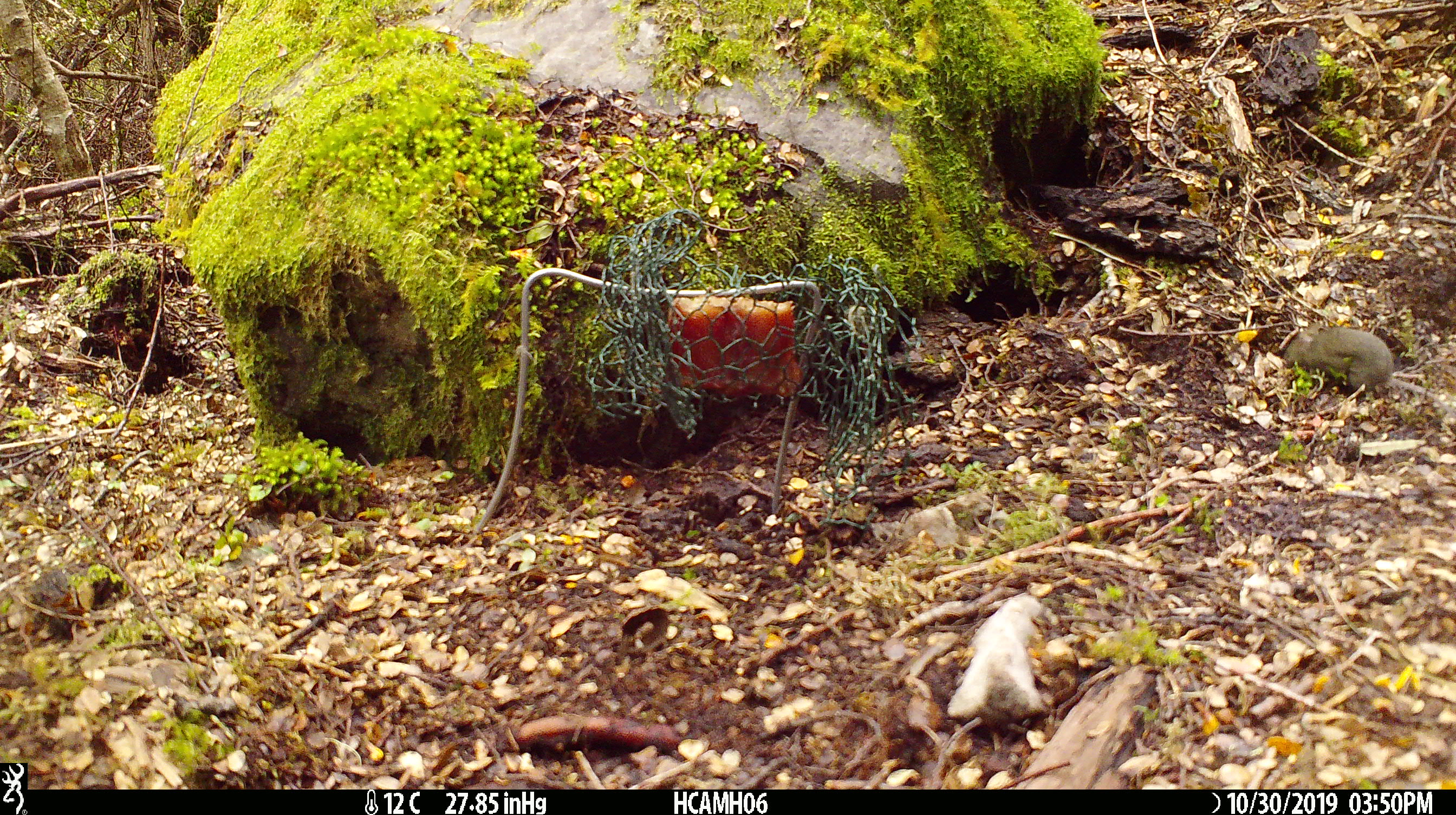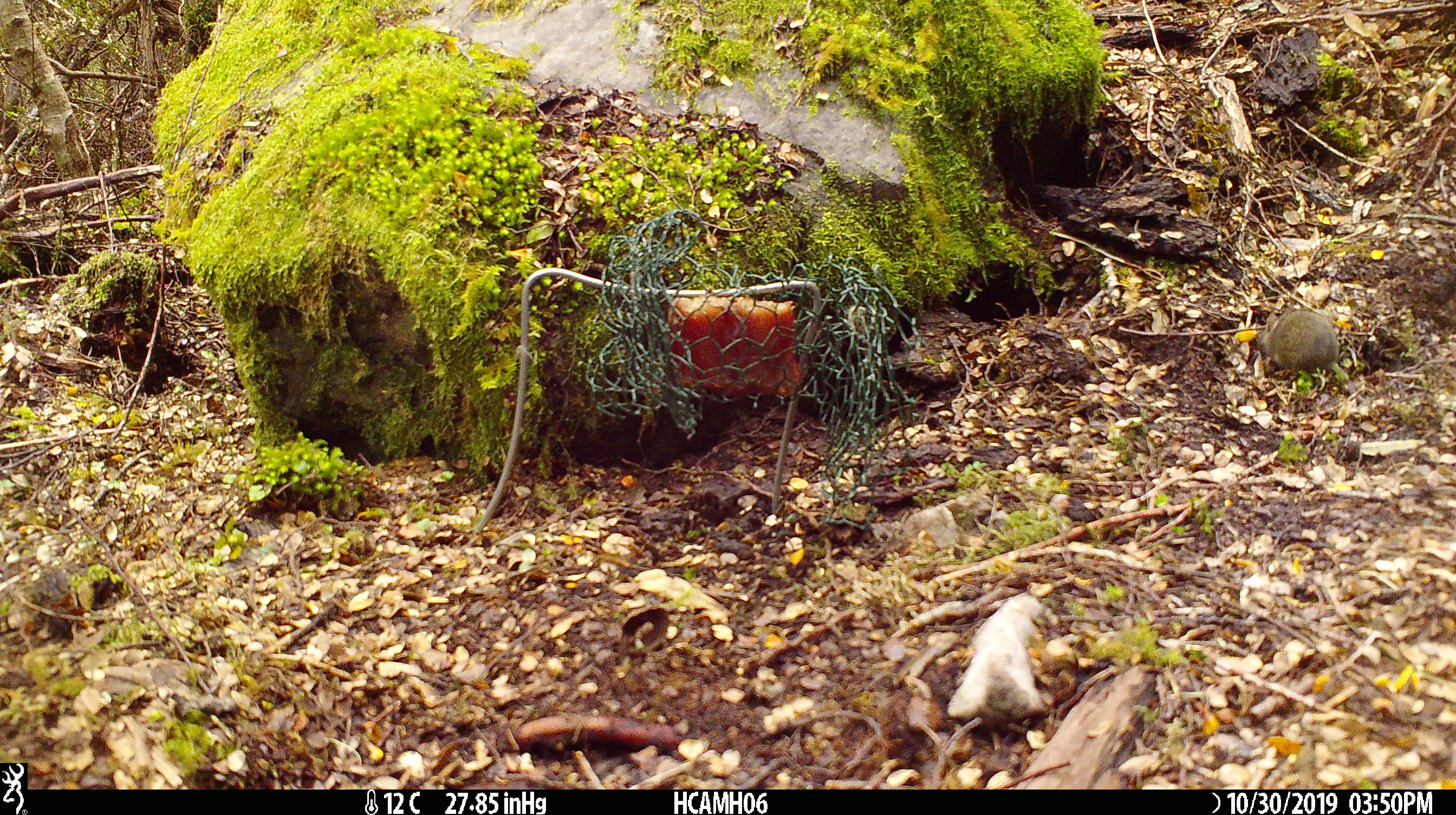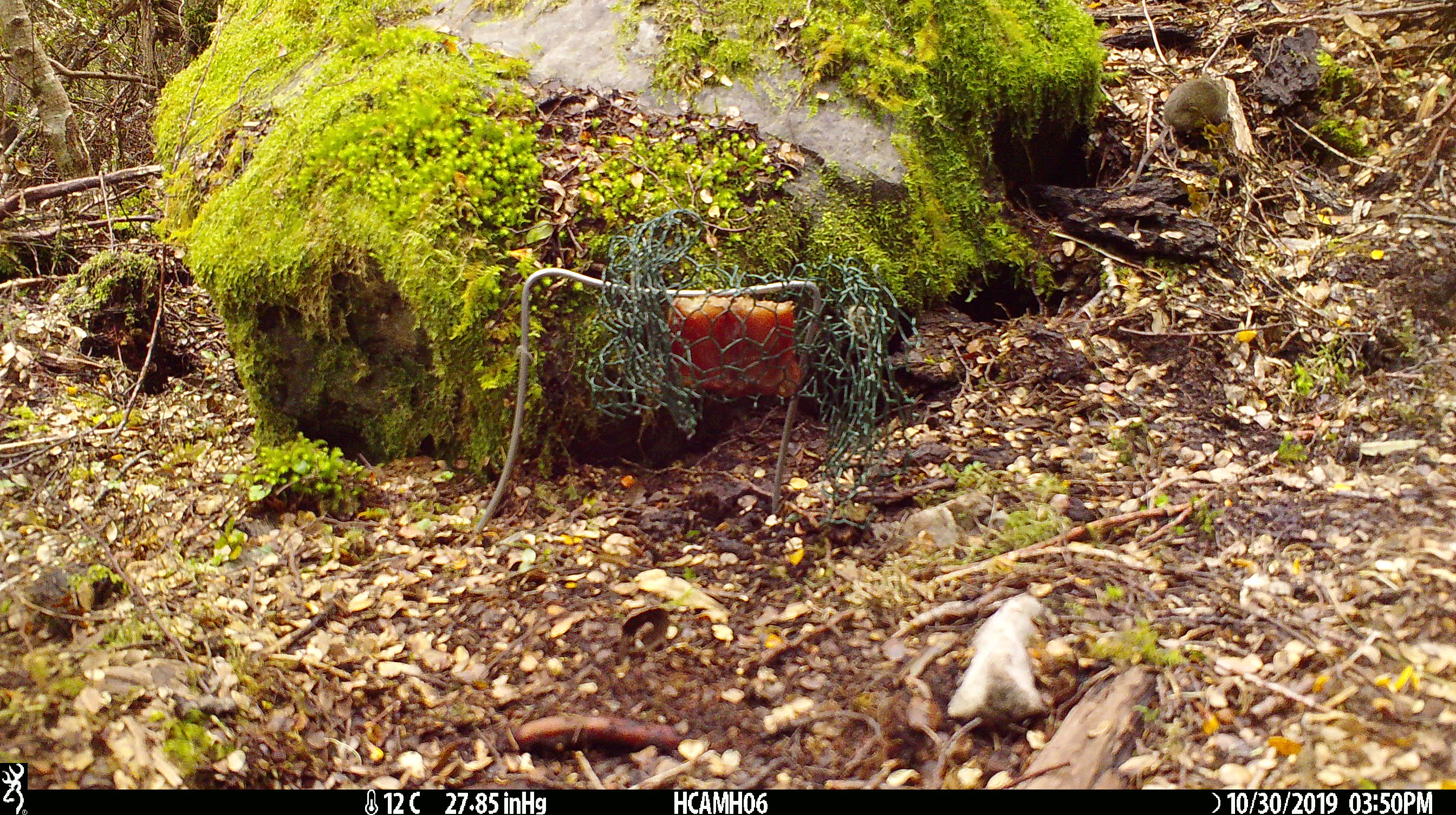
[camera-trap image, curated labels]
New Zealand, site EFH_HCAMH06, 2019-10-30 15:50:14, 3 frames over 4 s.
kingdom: Animalia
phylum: Chordata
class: Mammalia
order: Rodentia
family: Muridae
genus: Mus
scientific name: Mus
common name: mouse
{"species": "mouse (Mus)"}